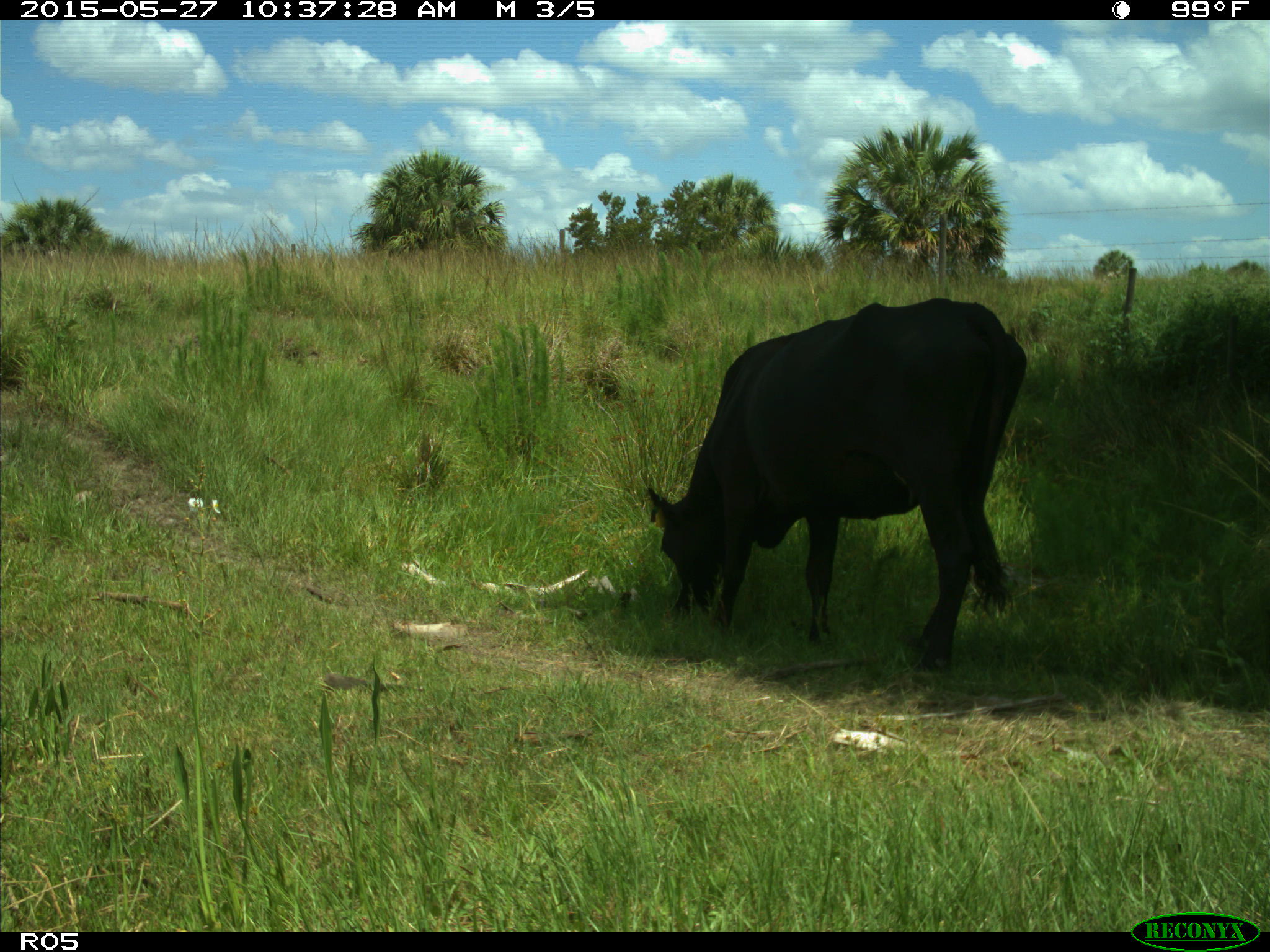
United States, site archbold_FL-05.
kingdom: Animalia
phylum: Chordata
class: Mammalia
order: Artiodactyla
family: Bovidae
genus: Bos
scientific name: Bos taurus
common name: domestic cow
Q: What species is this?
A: Bos taurus (domestic cow).